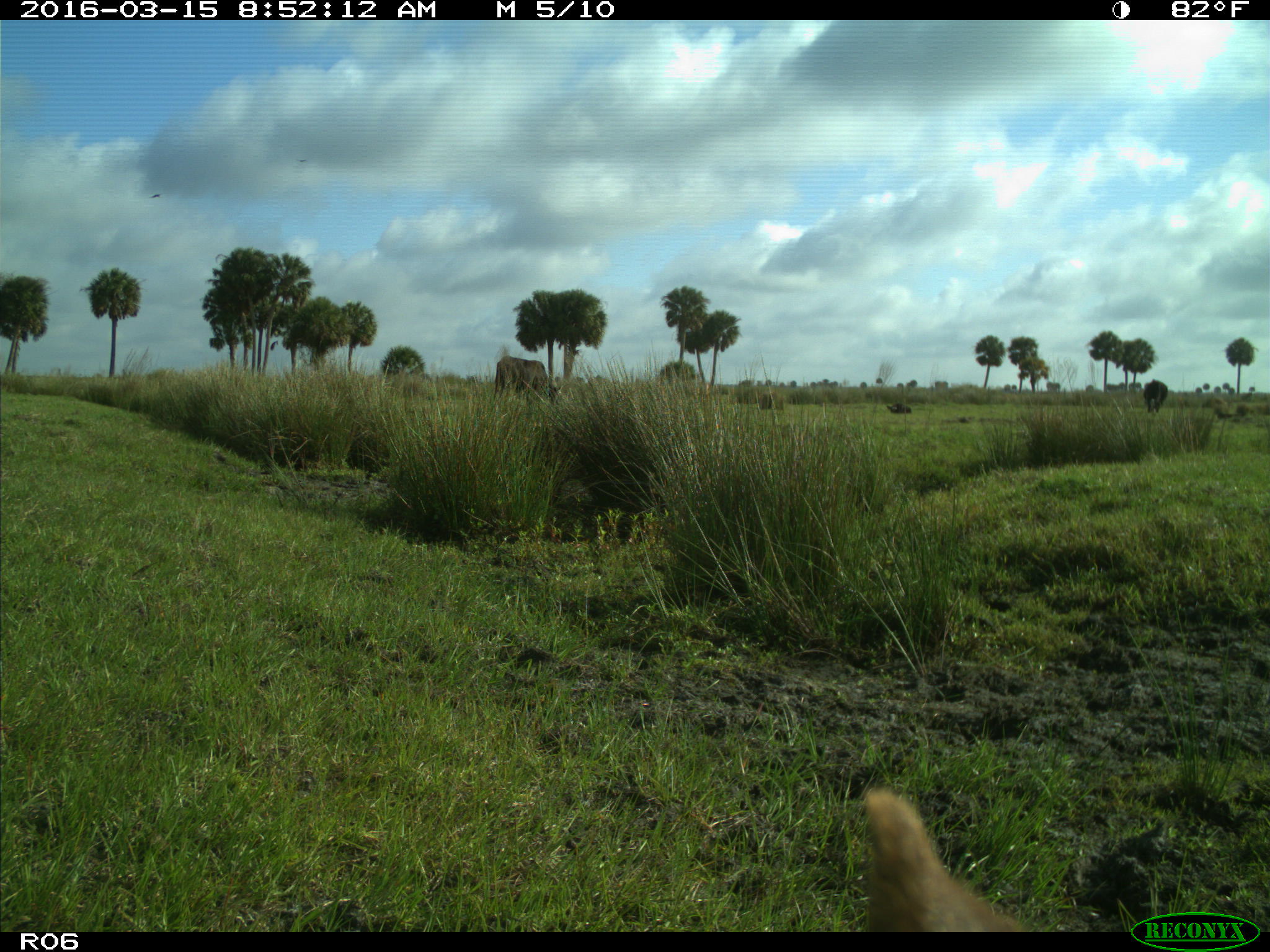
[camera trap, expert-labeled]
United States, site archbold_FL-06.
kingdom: Animalia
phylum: Chordata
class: Mammalia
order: Artiodactyla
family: Bovidae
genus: Bos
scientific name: Bos taurus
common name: domestic cow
Bos taurus (domestic cow).